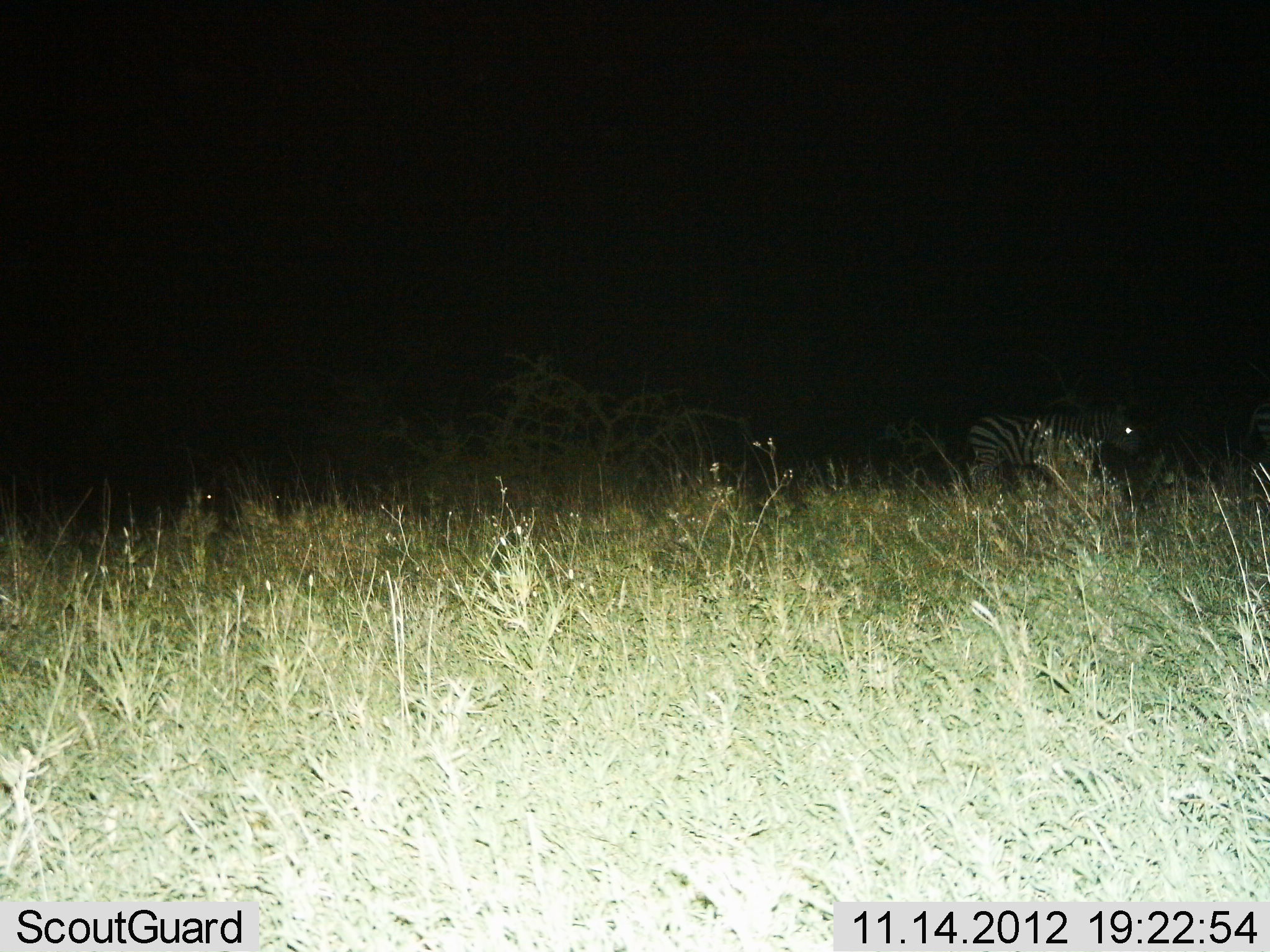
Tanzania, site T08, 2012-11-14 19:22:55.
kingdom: Animalia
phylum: Chordata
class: Mammalia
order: Perissodactyla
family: Equidae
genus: Equus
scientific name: Equus quagga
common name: plains zebra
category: zebra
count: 1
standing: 80%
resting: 0%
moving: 20%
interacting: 0%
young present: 0%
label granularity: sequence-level